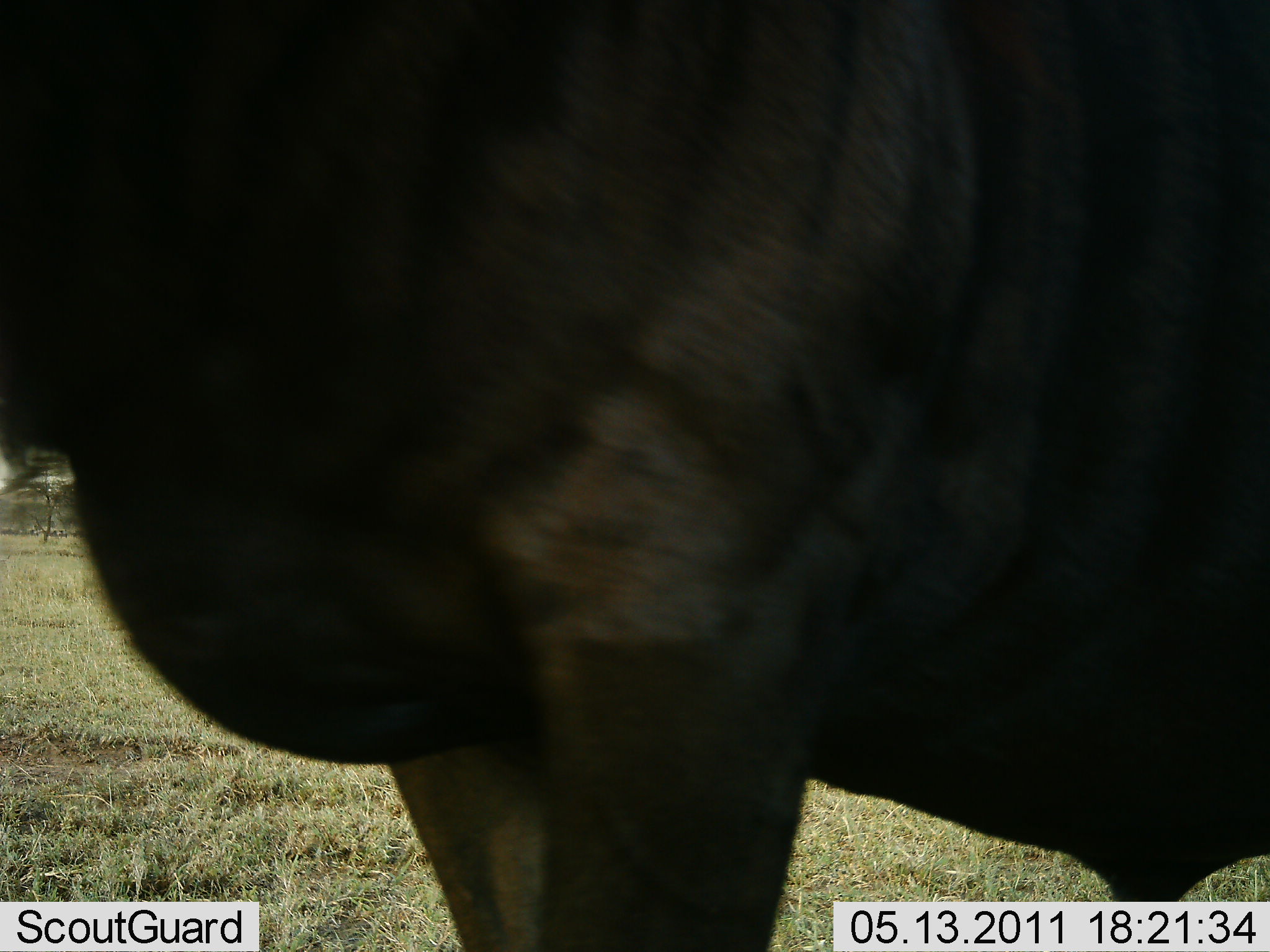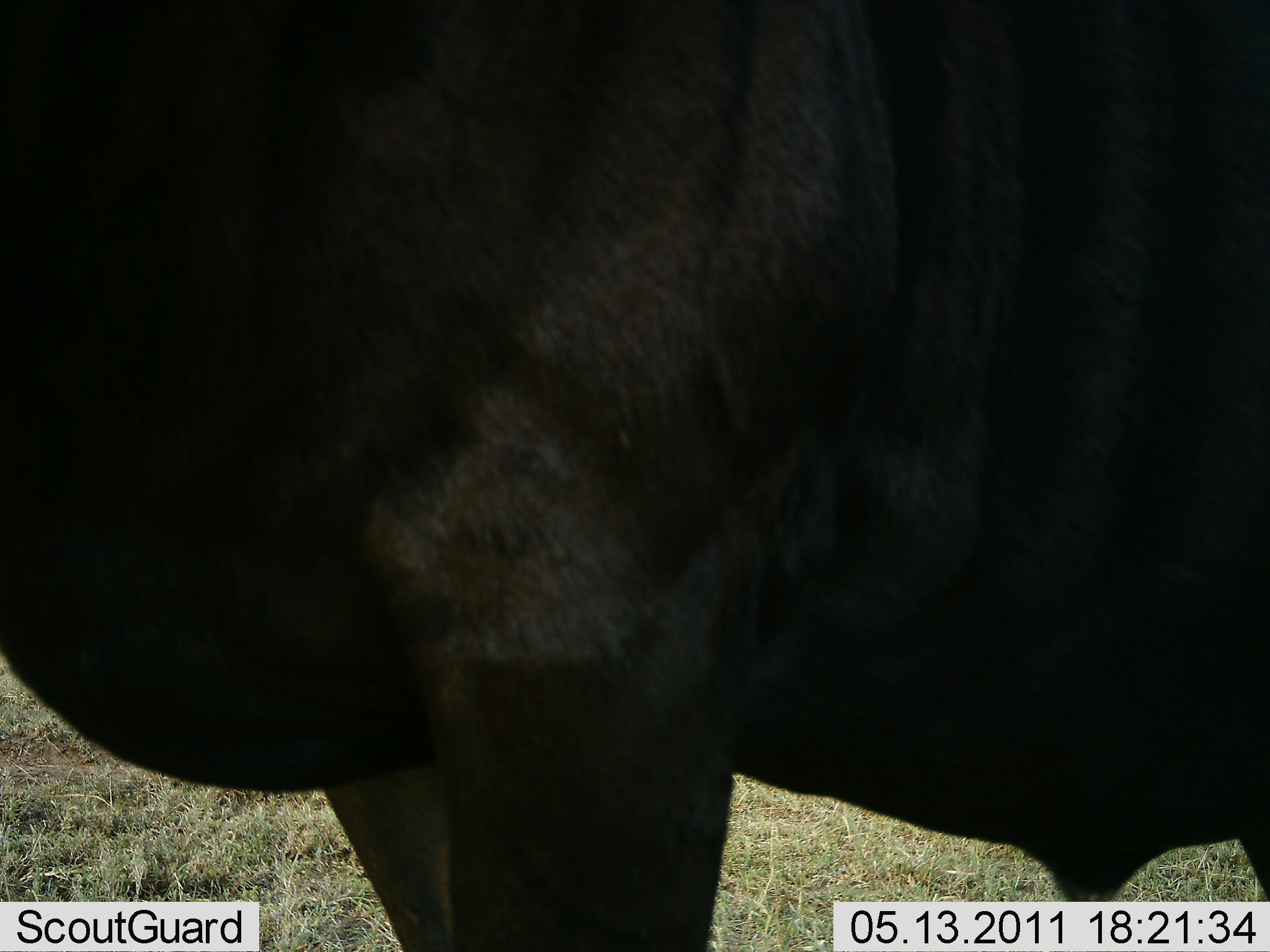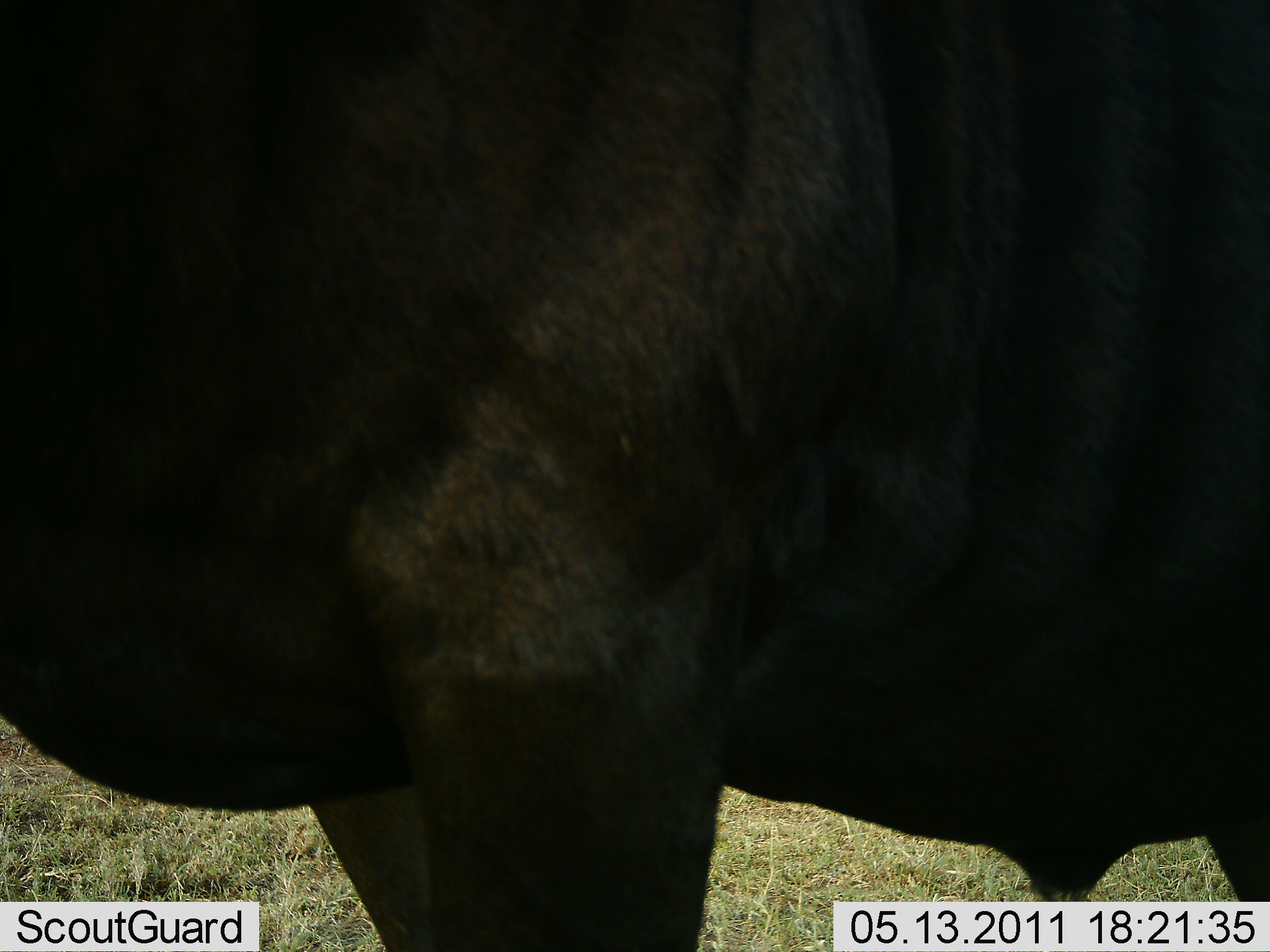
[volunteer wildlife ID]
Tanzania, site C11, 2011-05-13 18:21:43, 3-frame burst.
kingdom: Animalia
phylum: Chordata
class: Mammalia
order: Artiodactyla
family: Bovidae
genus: Connochaetes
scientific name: Connochaetes taurinus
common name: blue wildebeest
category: wildebeest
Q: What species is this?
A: Wildebeest (blue wildebeest) (Connochaetes taurinus).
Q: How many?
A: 1.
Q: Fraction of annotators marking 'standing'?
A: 100%.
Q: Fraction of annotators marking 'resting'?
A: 0%.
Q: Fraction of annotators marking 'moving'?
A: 0%.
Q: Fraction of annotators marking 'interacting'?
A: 0%.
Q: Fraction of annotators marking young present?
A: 0%.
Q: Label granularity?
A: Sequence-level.